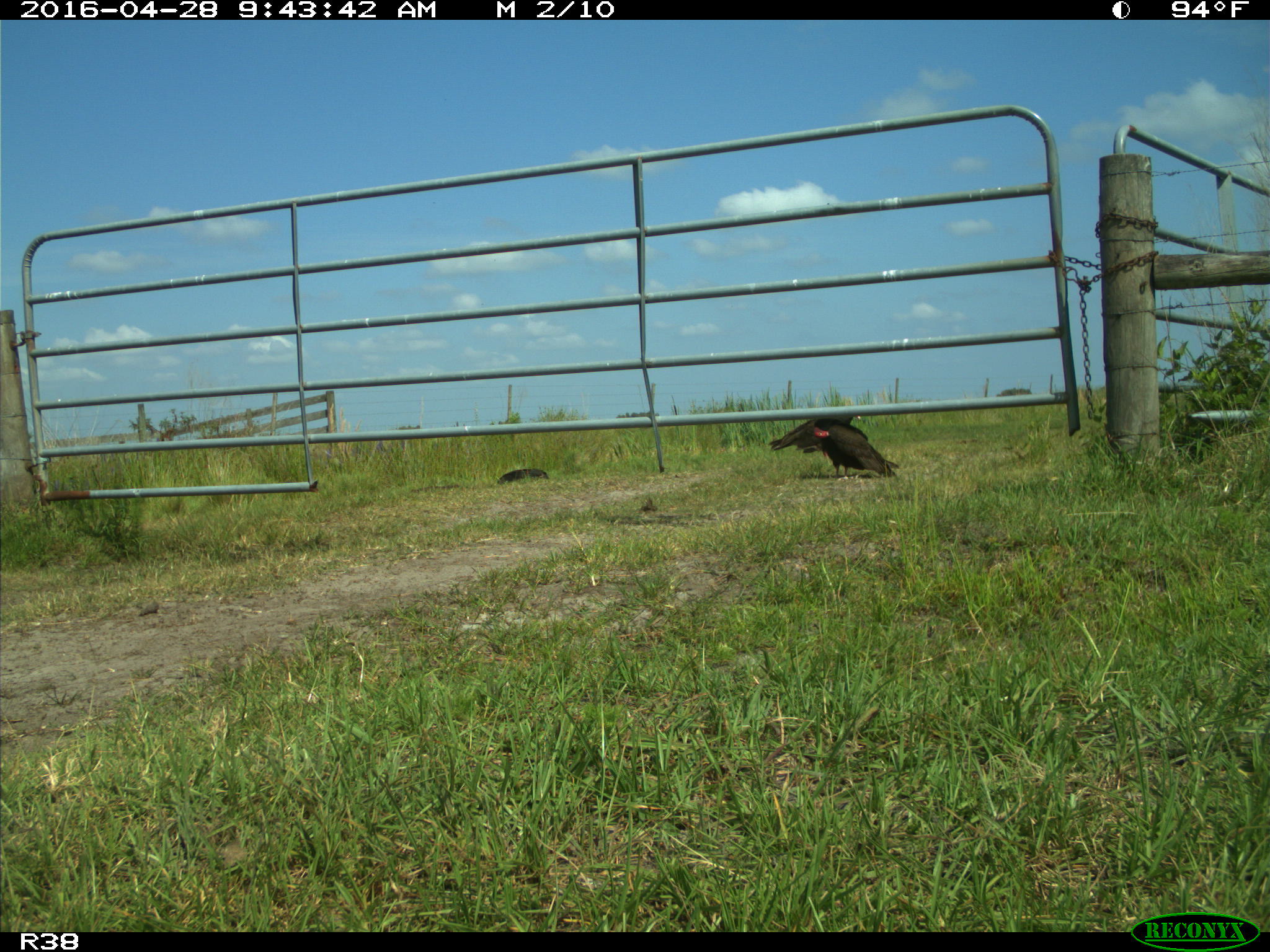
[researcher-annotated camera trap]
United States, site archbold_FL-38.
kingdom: Animalia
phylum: Chordata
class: Aves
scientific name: Aves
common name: birds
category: unidentified bird